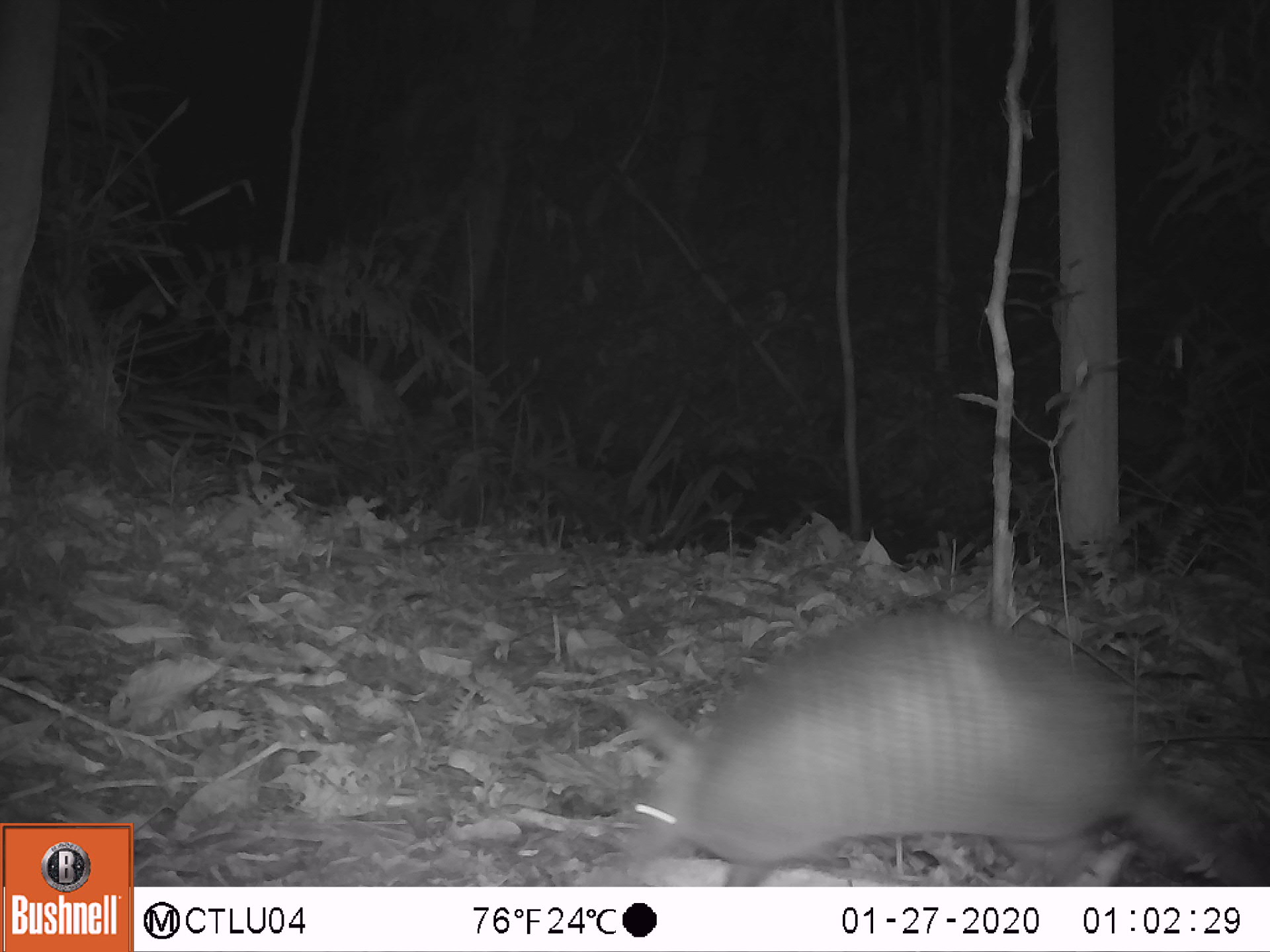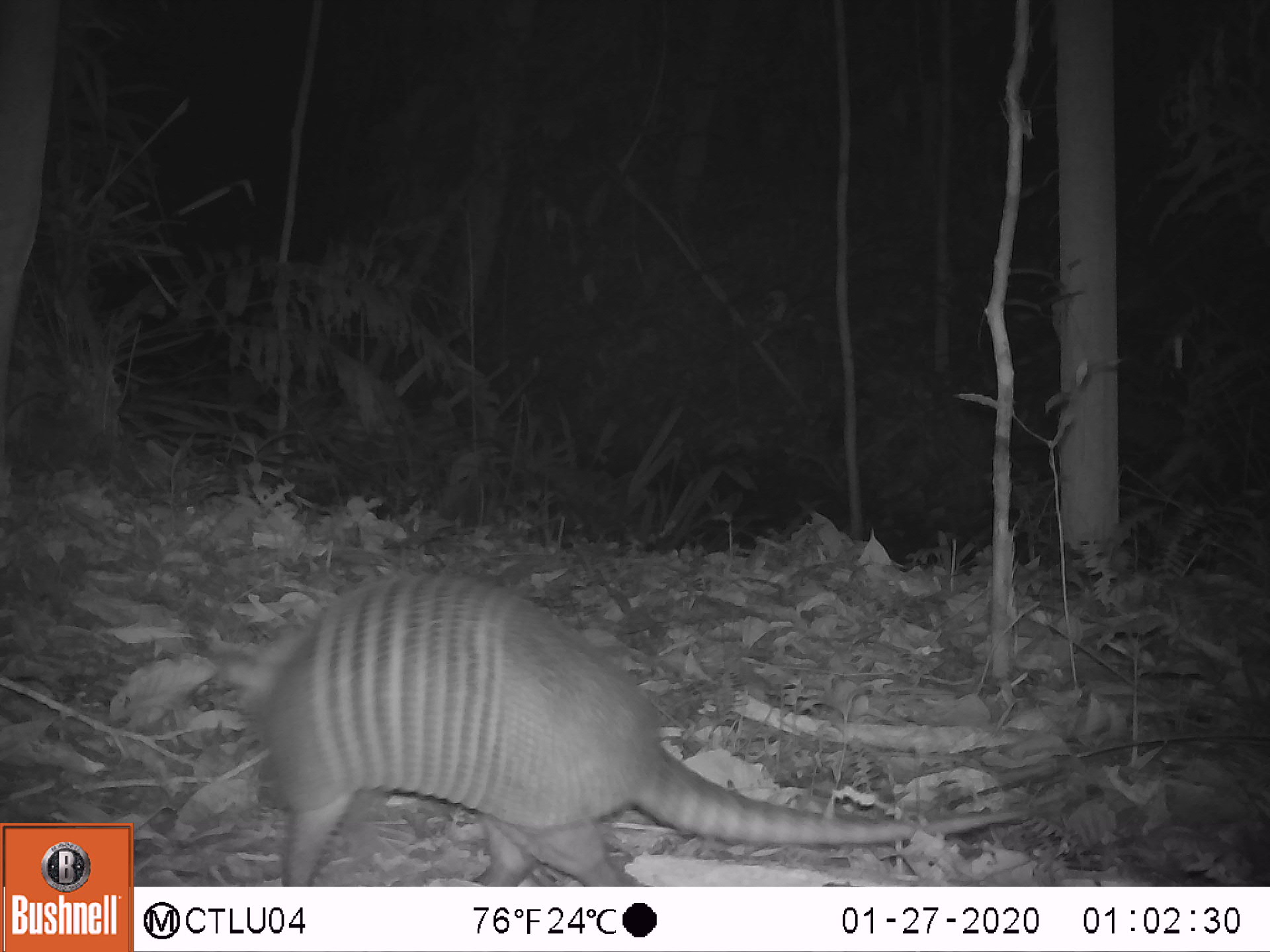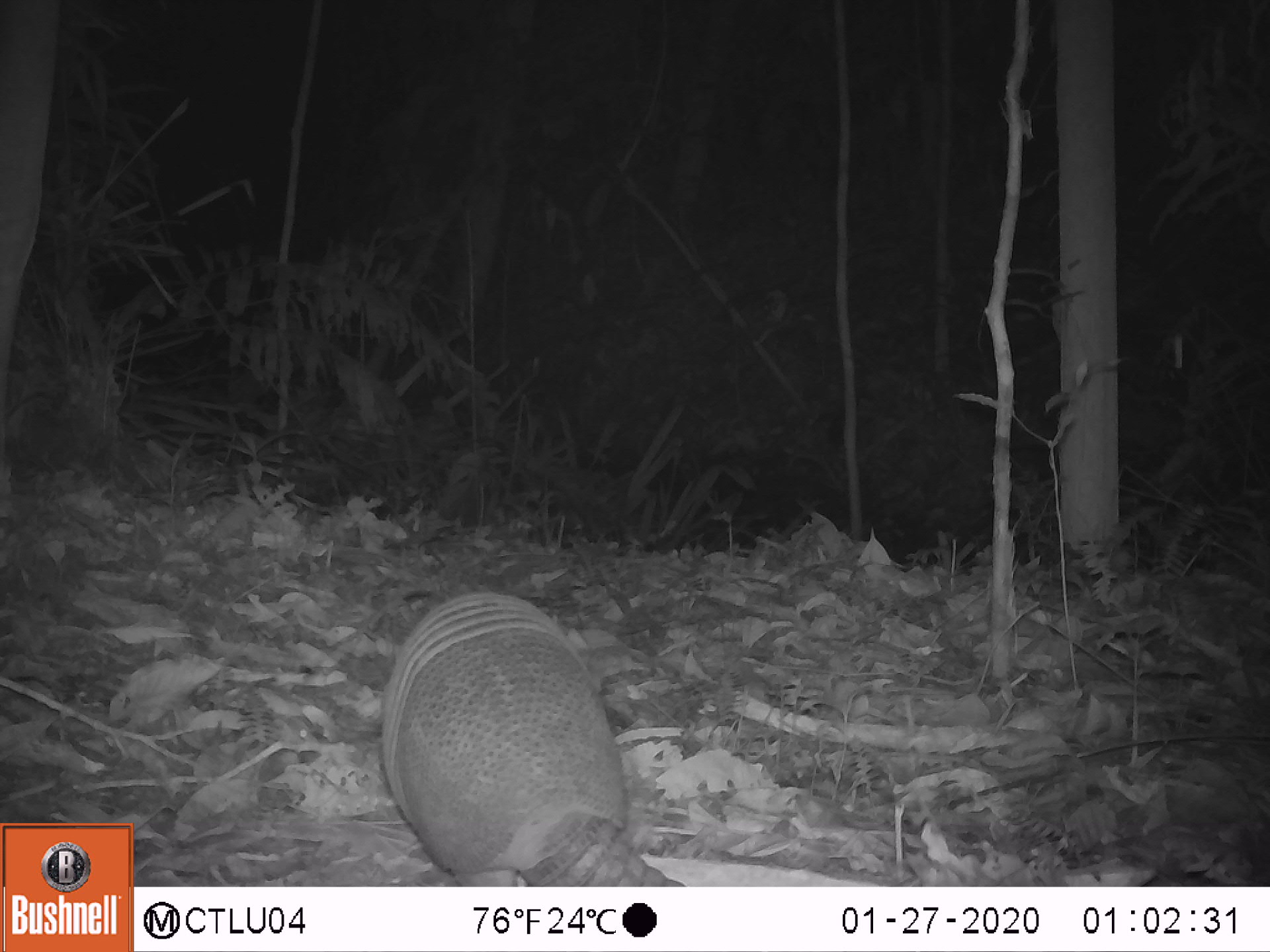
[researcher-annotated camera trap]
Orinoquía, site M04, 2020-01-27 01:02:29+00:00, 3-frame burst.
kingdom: Animalia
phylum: Chordata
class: Mammalia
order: Cingulata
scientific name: Cingulata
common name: armadillo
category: unknown armadillo